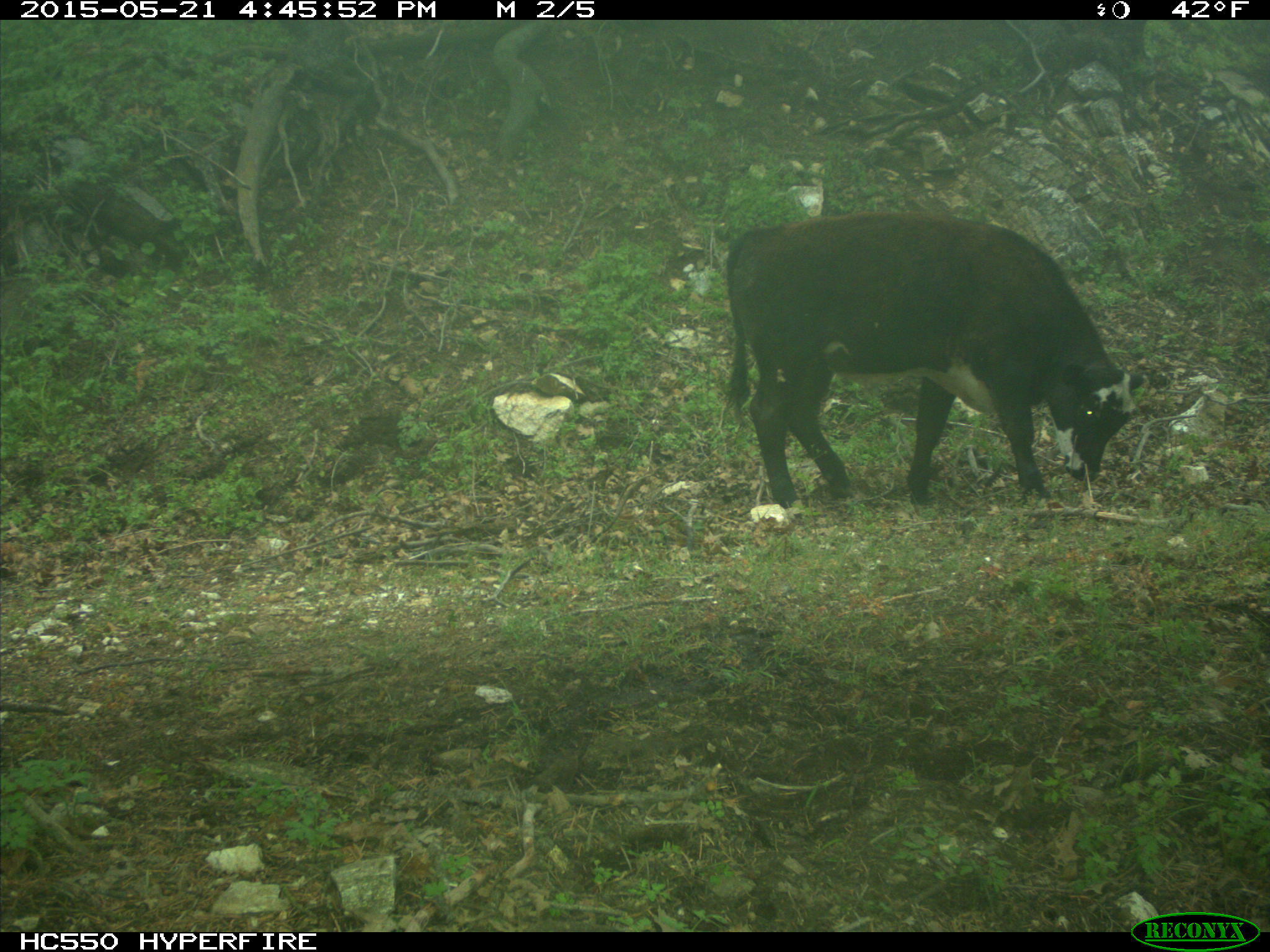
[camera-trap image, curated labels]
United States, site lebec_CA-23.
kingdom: Animalia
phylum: Chordata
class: Mammalia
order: Artiodactyla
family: Bovidae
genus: Bos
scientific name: Bos taurus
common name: domestic cow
Bos taurus (domestic cow).